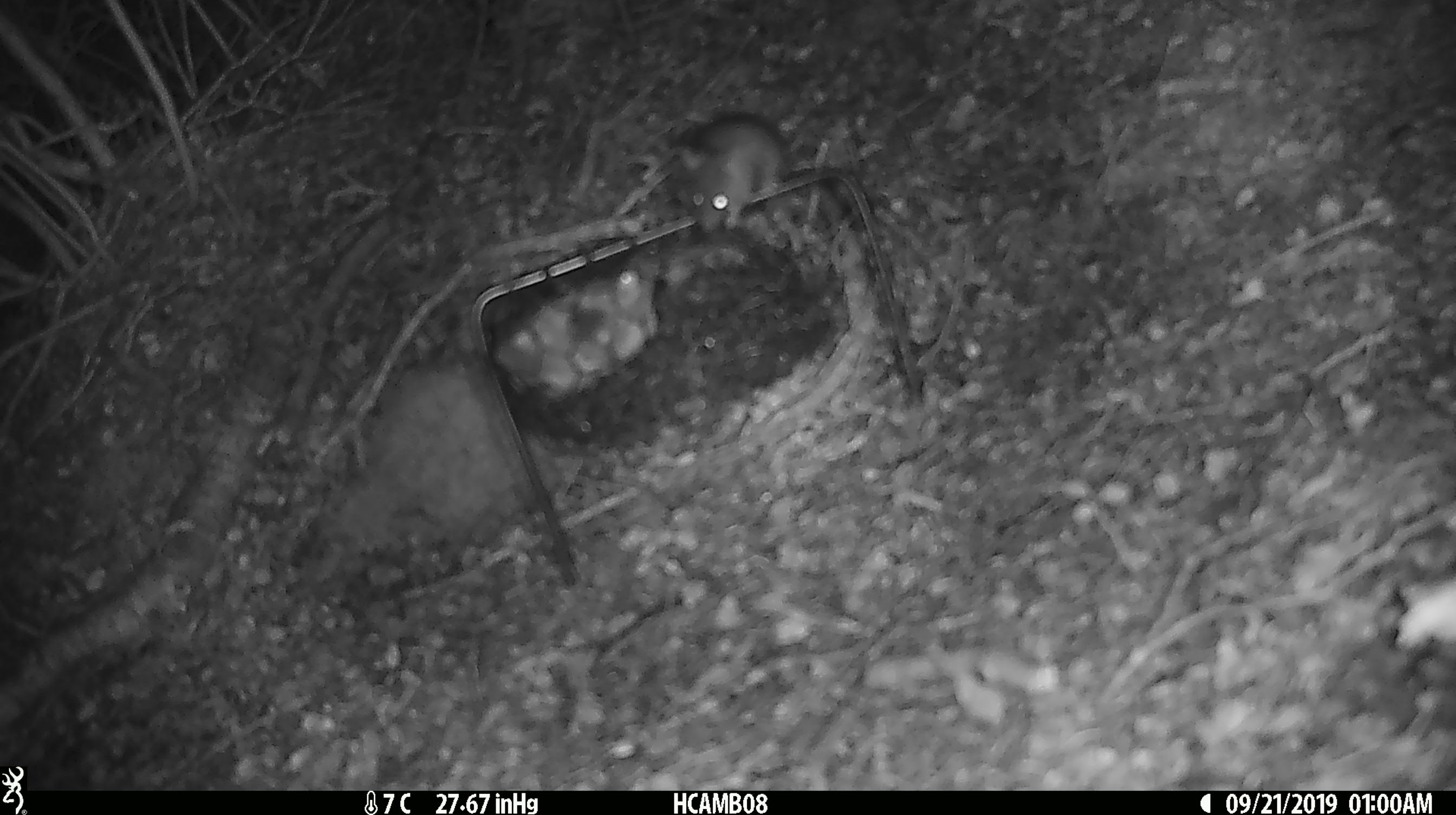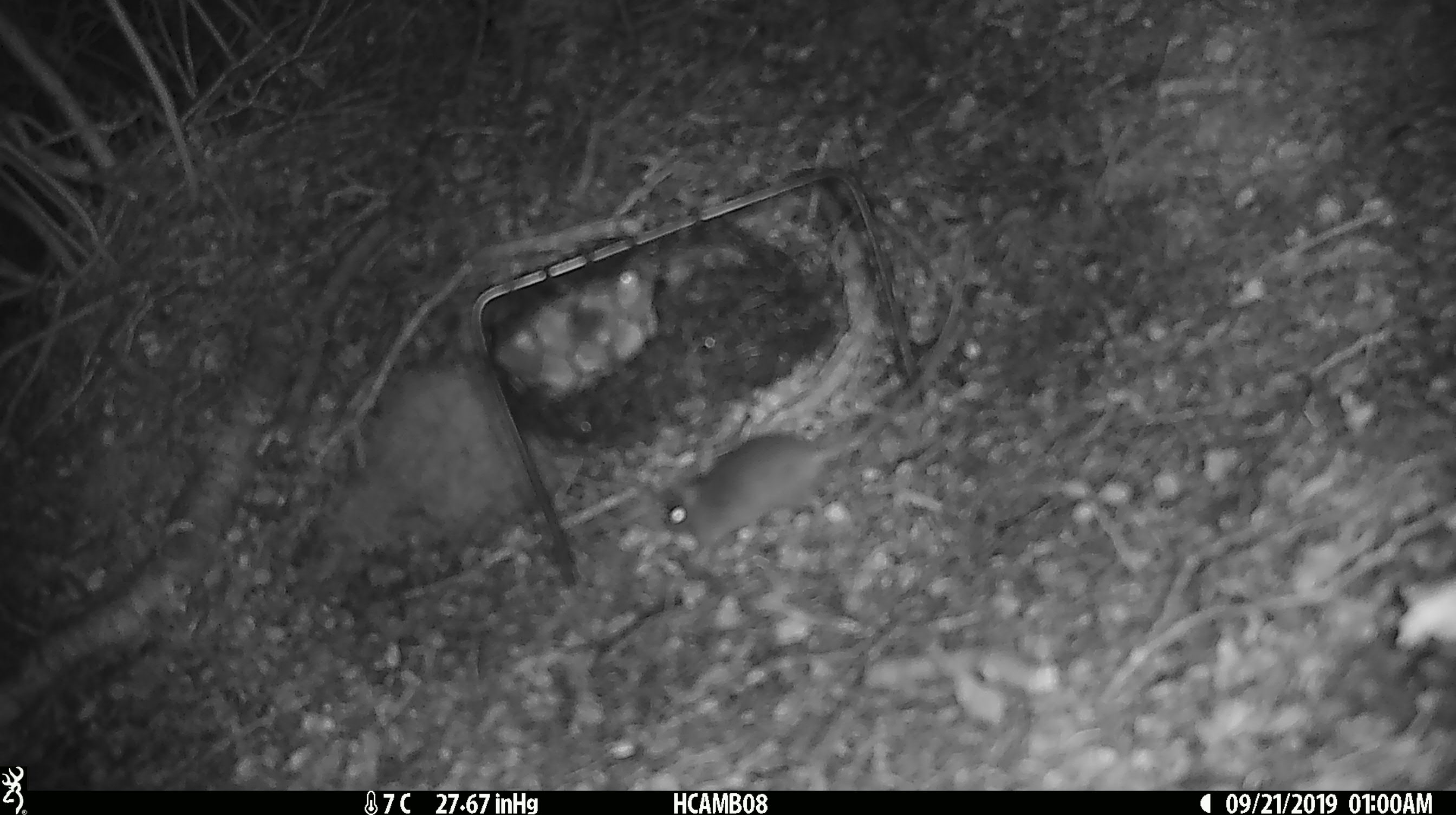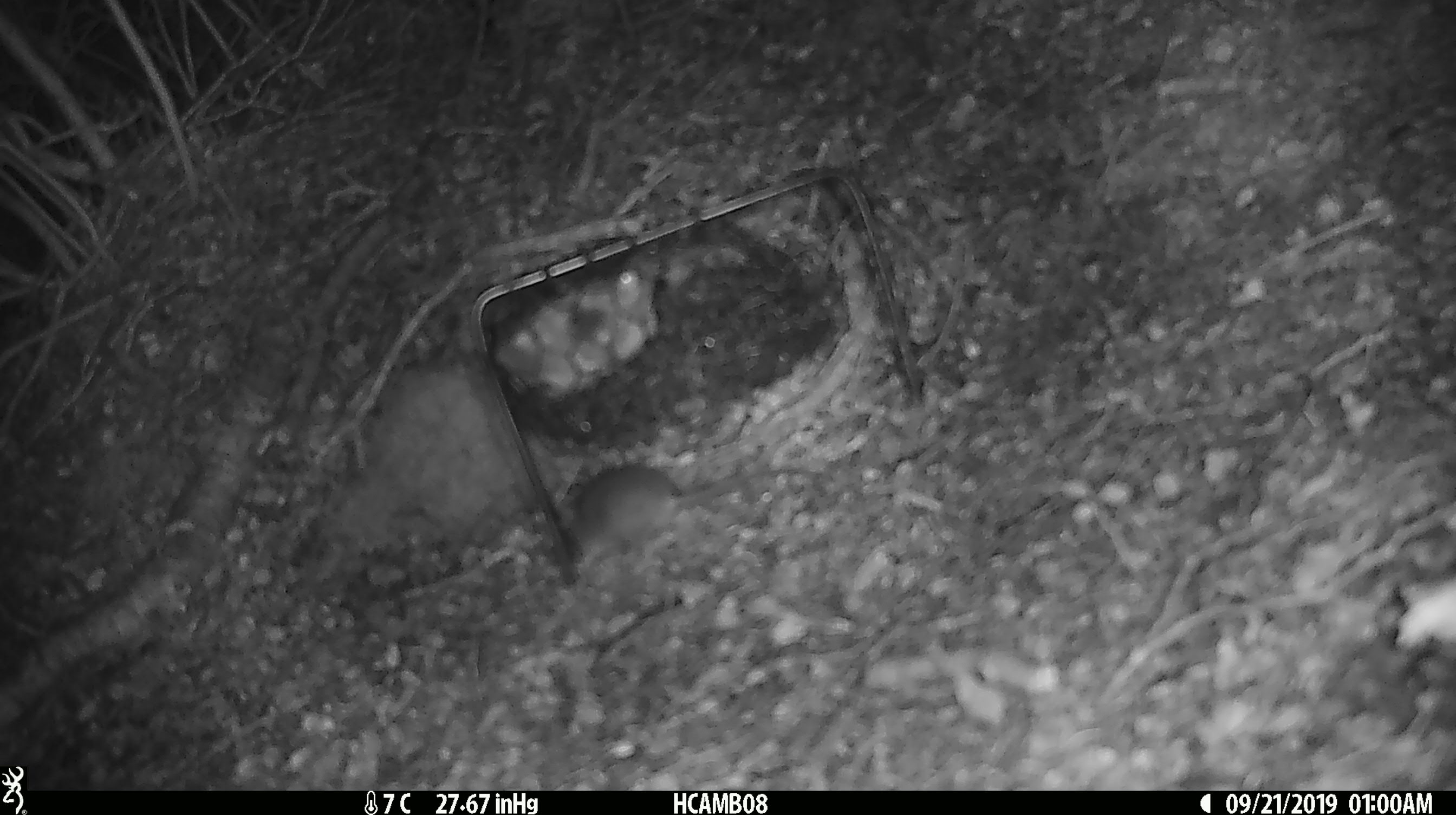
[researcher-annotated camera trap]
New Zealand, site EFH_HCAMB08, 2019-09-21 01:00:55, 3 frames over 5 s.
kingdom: Animalia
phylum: Chordata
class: Mammalia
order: Rodentia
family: Muridae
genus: Mus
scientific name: Mus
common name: mouse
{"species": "mouse (Mus)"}